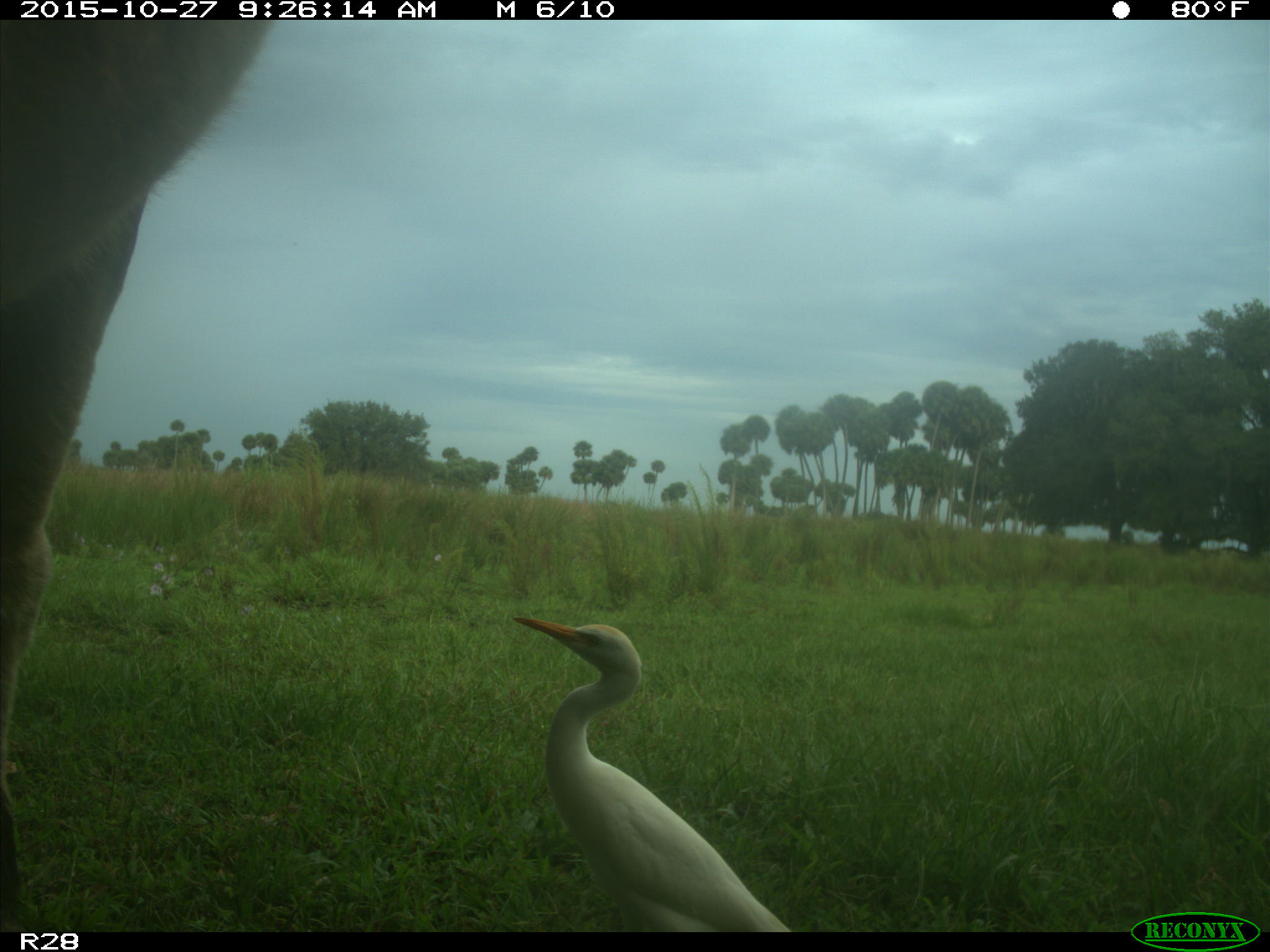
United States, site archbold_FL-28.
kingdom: Animalia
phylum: Chordata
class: Mammalia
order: Artiodactyla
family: Bovidae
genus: Bos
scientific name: Bos taurus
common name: domestic cow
Bos taurus (domestic cow).